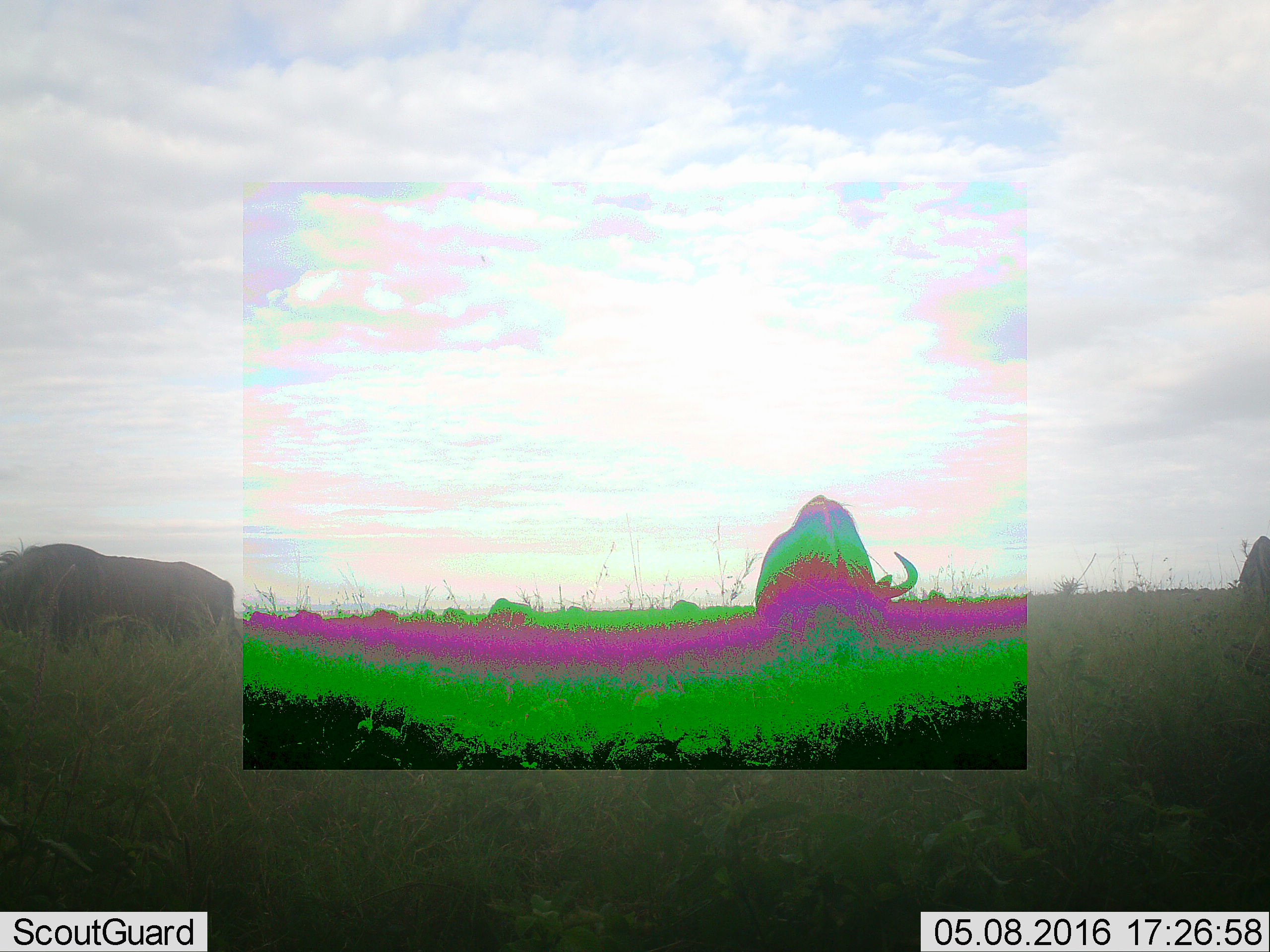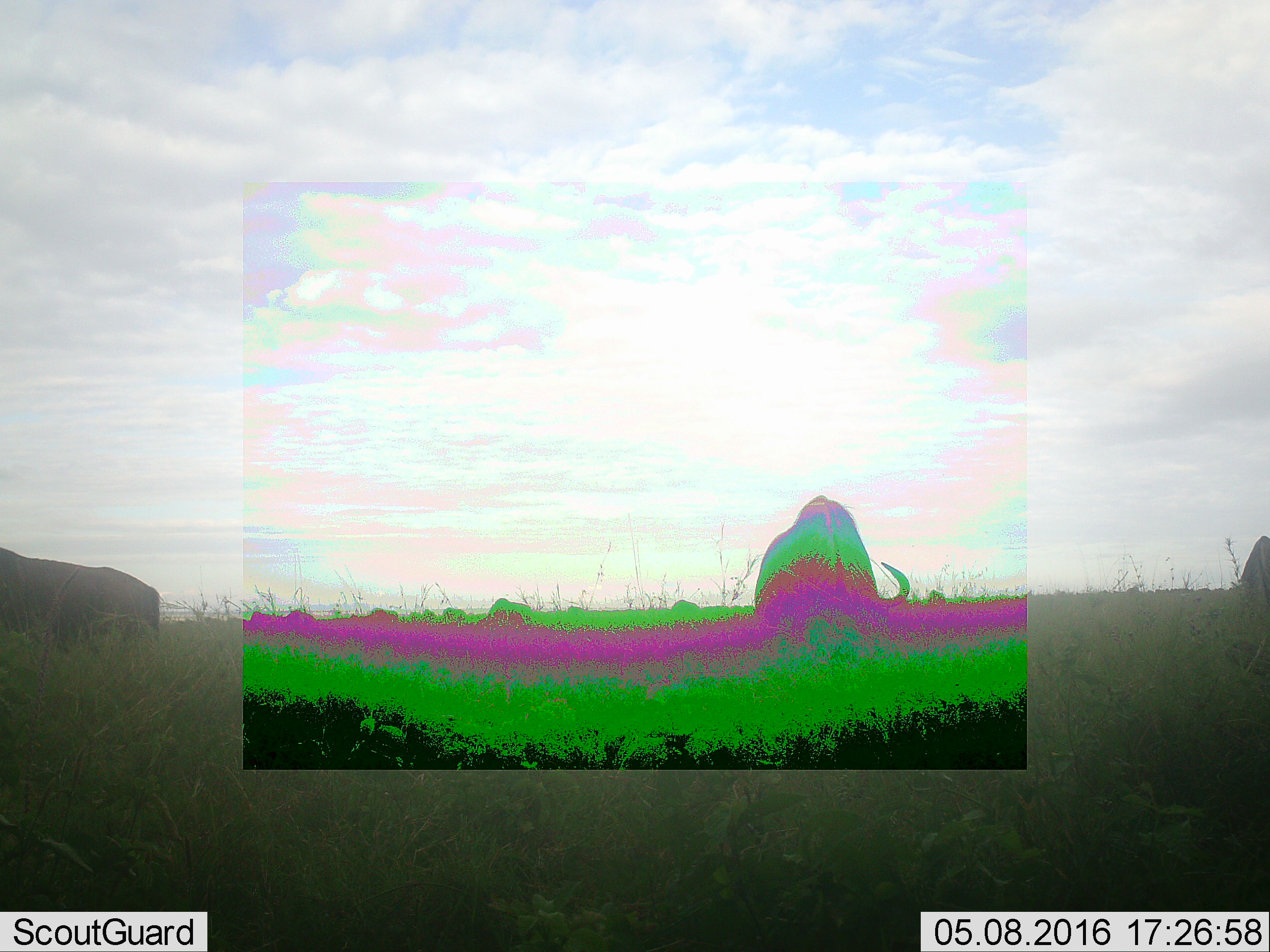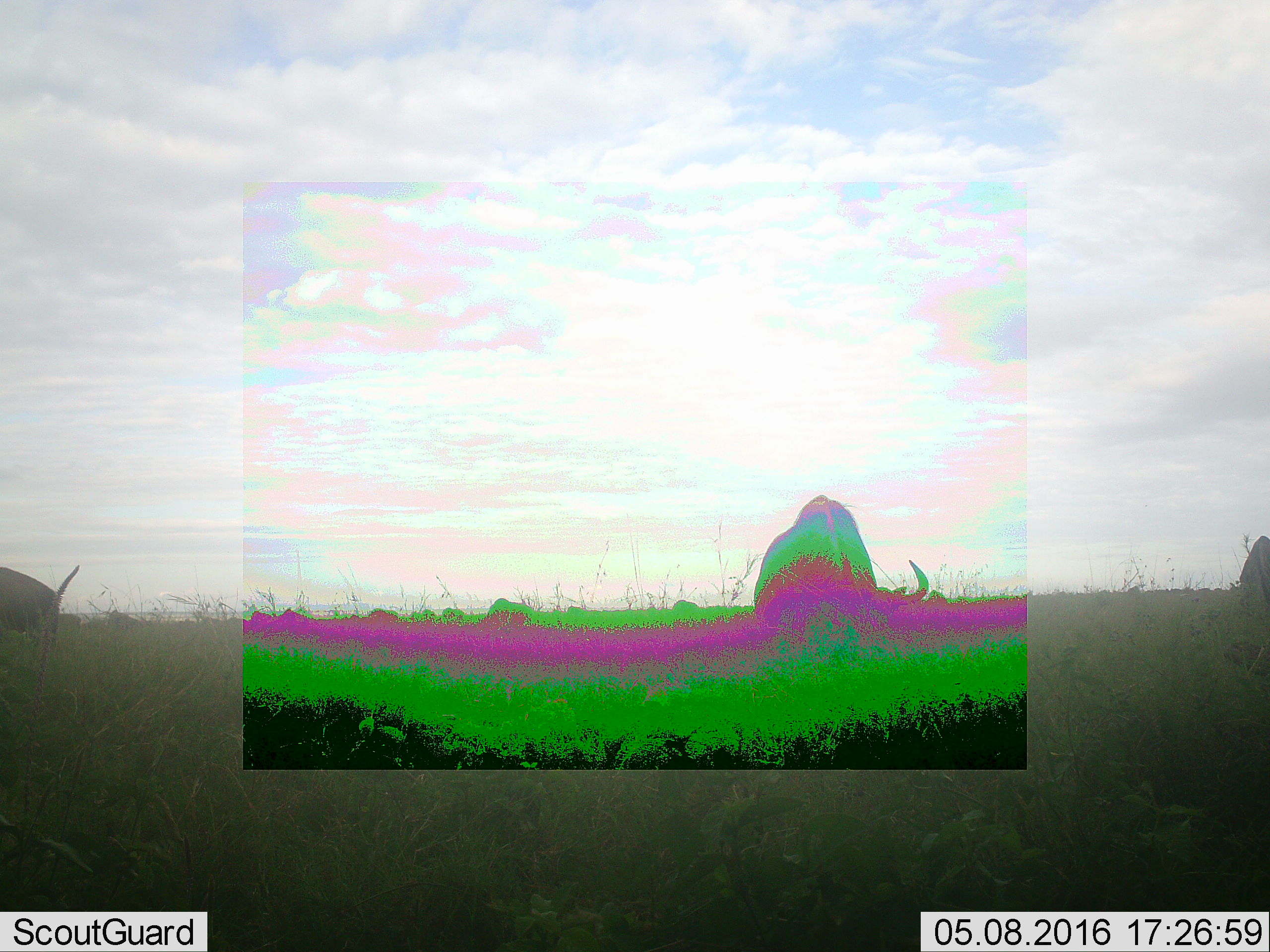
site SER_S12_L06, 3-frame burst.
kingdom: Animalia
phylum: Chordata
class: Mammalia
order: Artiodactyla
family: Bovidae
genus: Connochaetes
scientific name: Connochaetes taurinus taurinus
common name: blue wildebeest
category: wildebeestblue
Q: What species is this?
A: Wildebeestblue (blue wildebeest) (Connochaetes taurinus taurinus).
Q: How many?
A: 11-50.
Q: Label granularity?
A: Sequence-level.